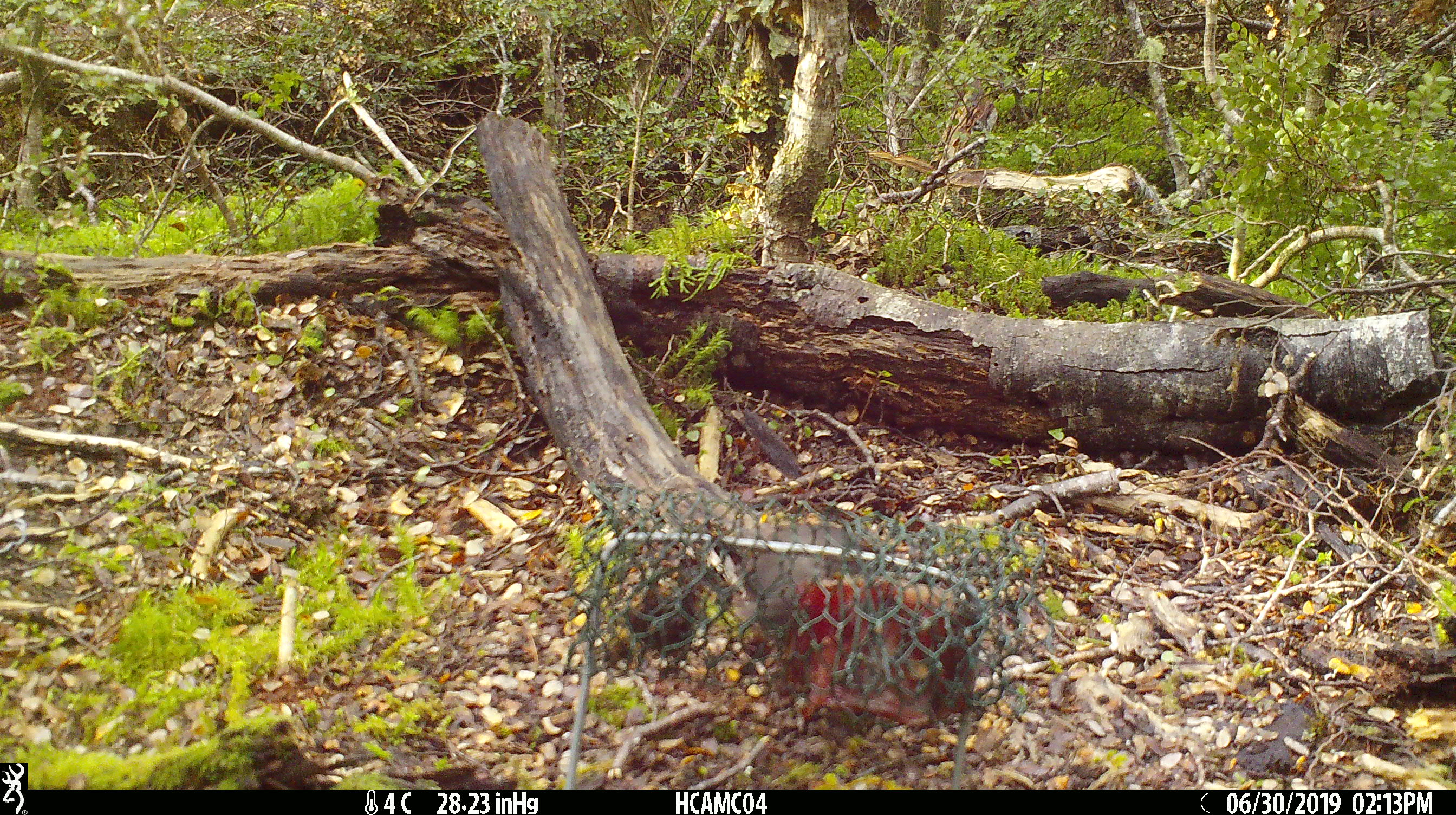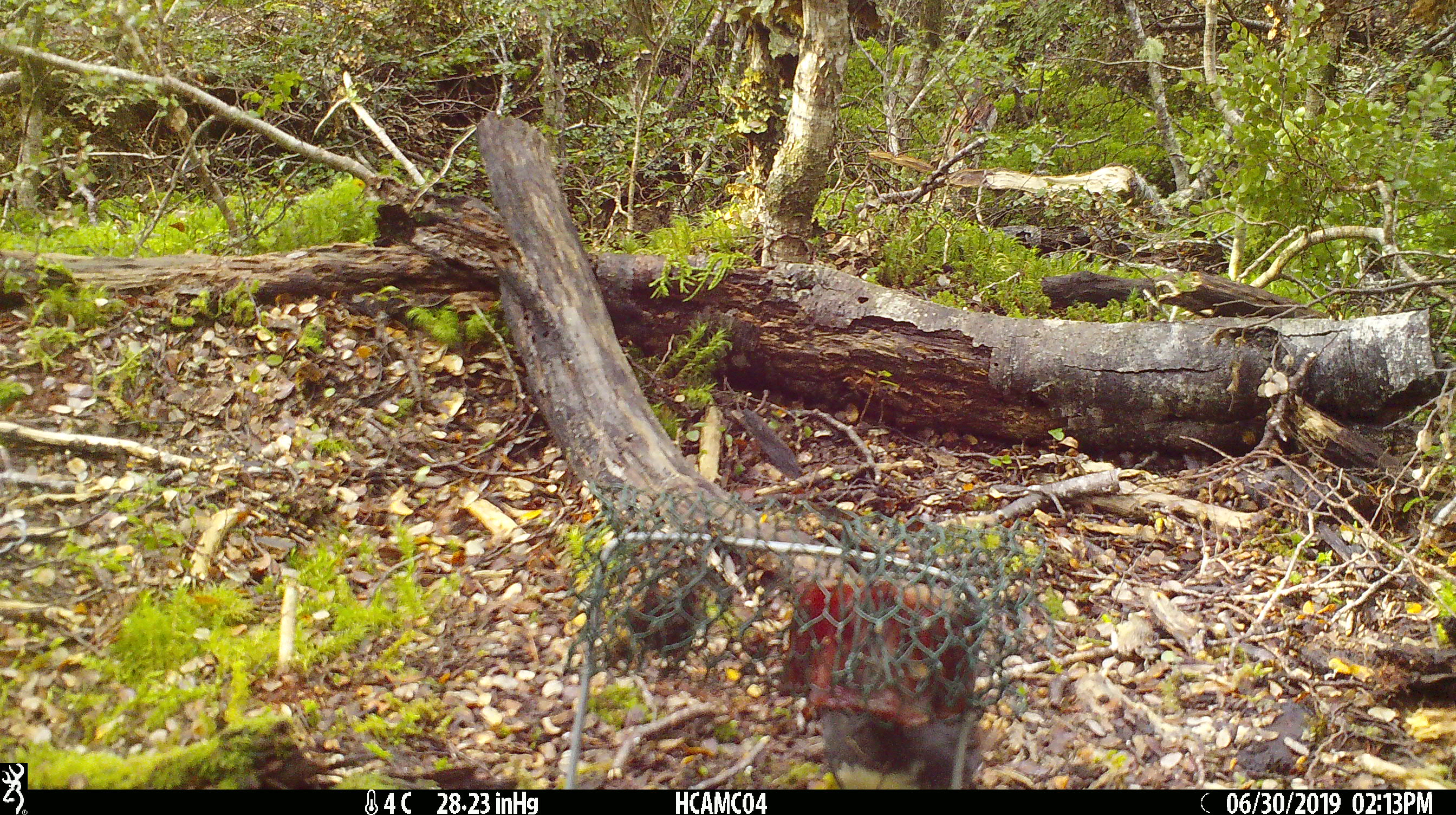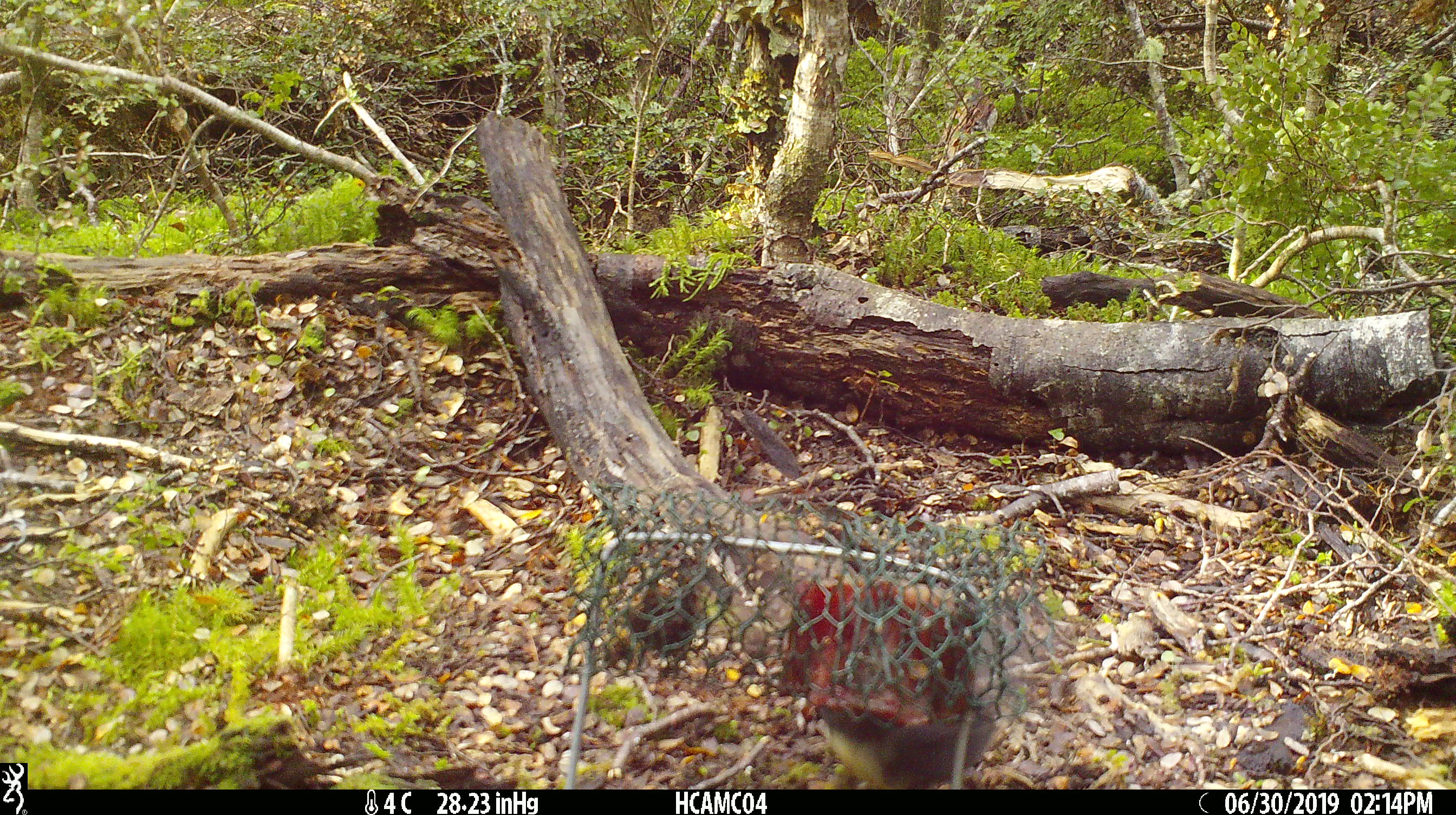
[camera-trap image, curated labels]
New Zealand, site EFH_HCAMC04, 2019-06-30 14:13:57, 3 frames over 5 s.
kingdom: Animalia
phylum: Chordata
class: Aves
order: Passeriformes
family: Petroicidae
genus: Petroica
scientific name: Petroica australis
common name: new zealand robin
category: robin